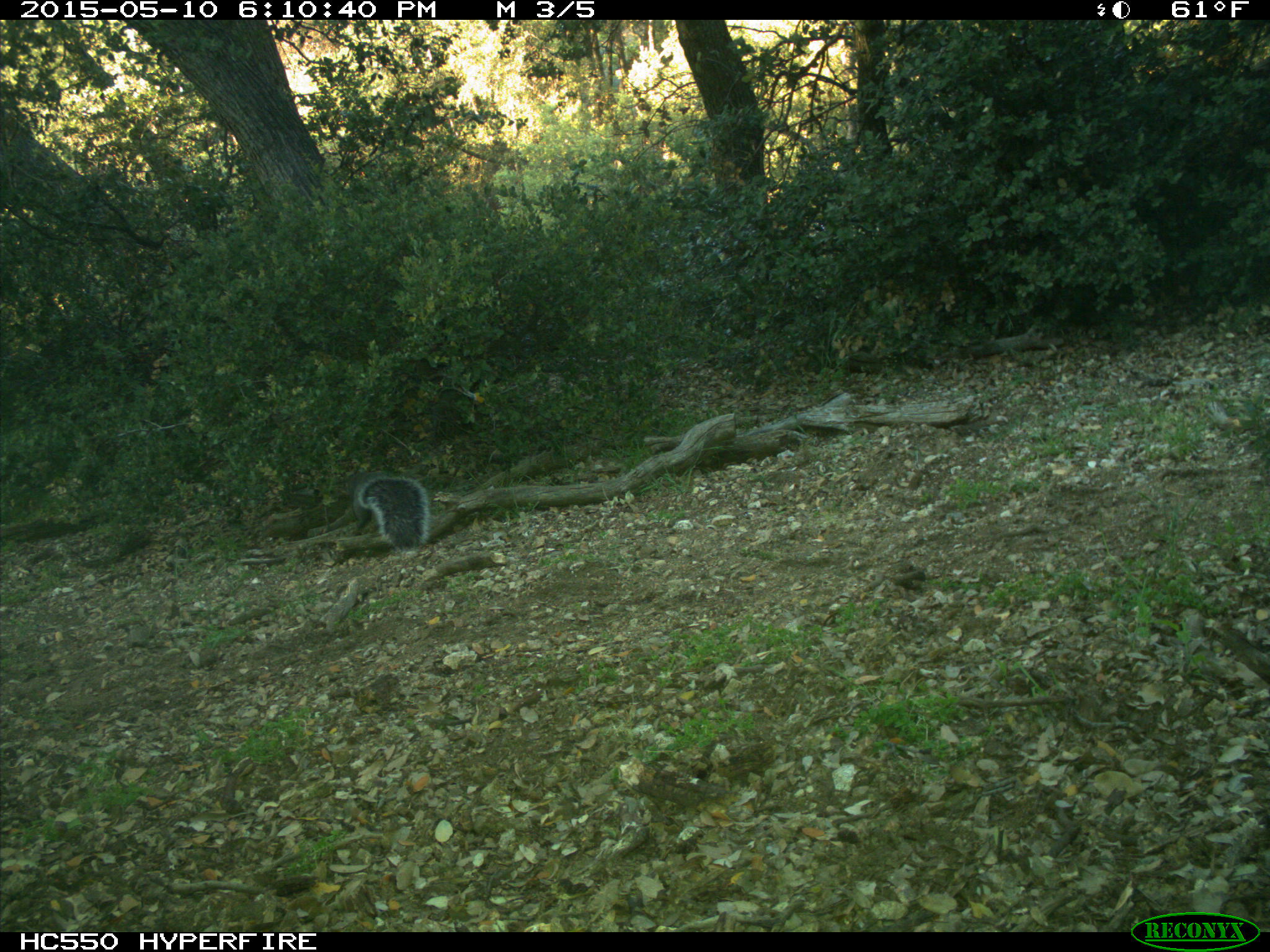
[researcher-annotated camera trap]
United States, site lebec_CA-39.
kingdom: Animalia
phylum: Chordata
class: Mammalia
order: Rodentia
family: Sciuridae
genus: Sciurus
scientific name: Sciurus carolinensis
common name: eastern gray squirrel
Sciurus carolinensis (eastern gray squirrel).